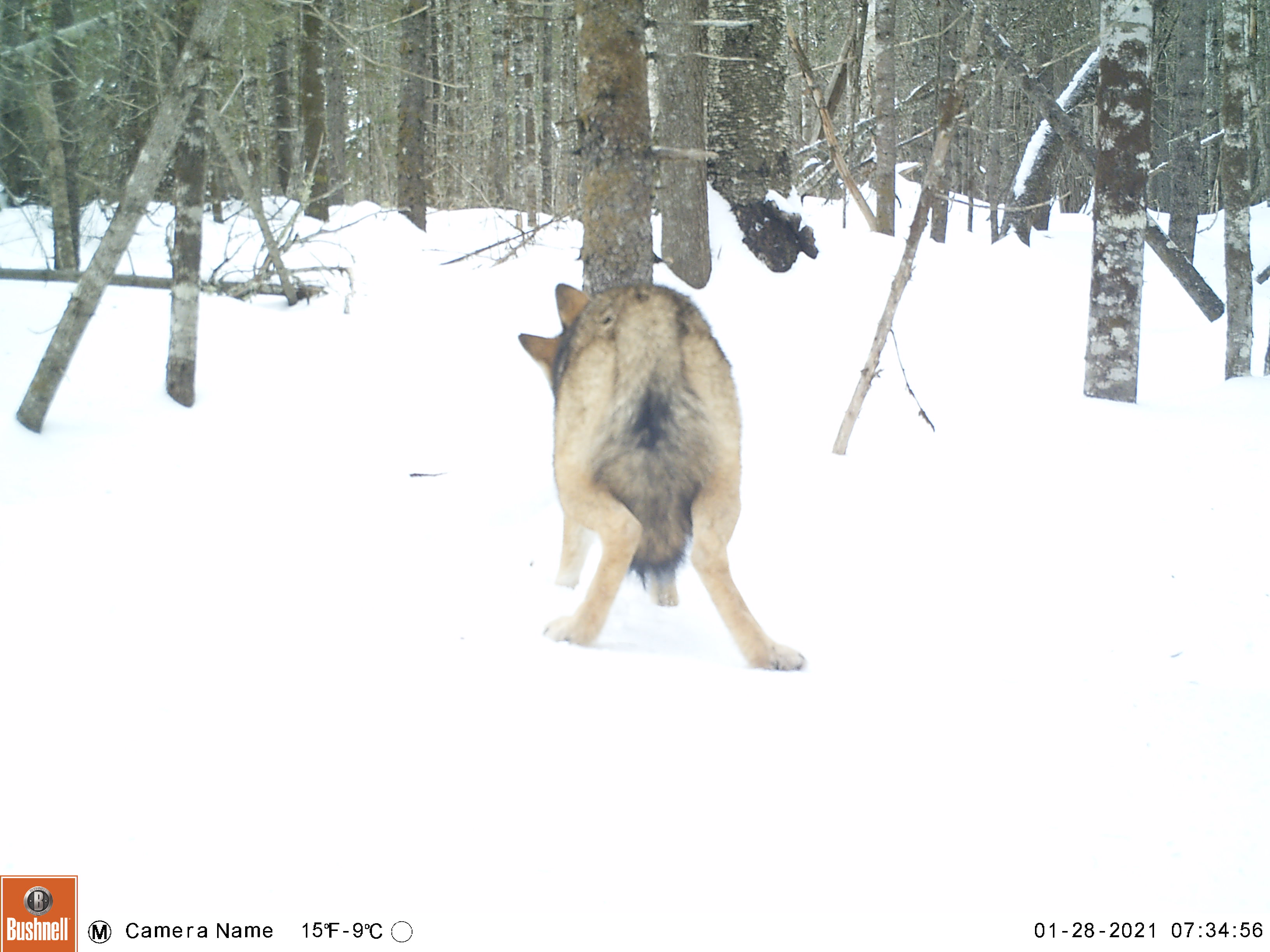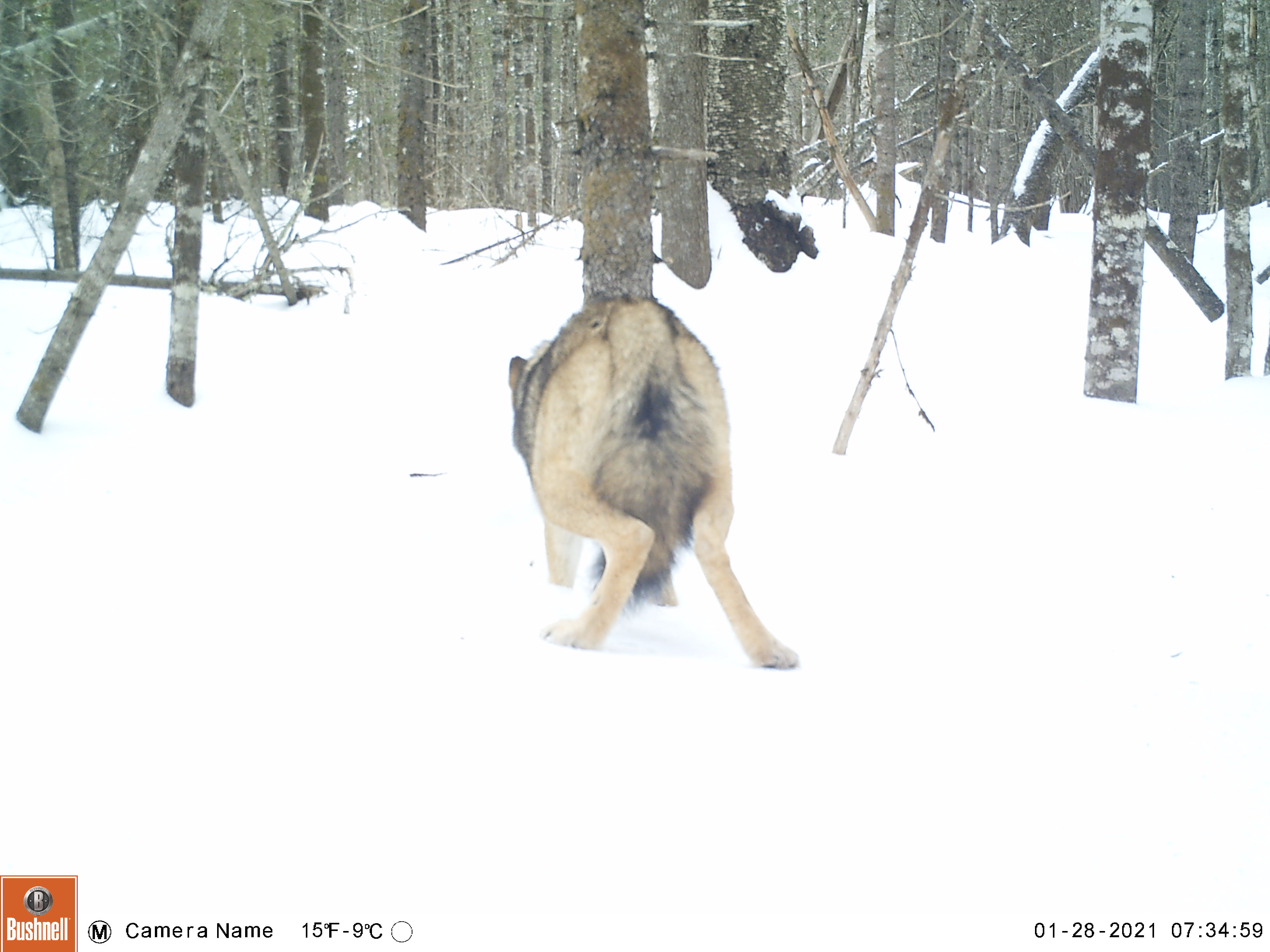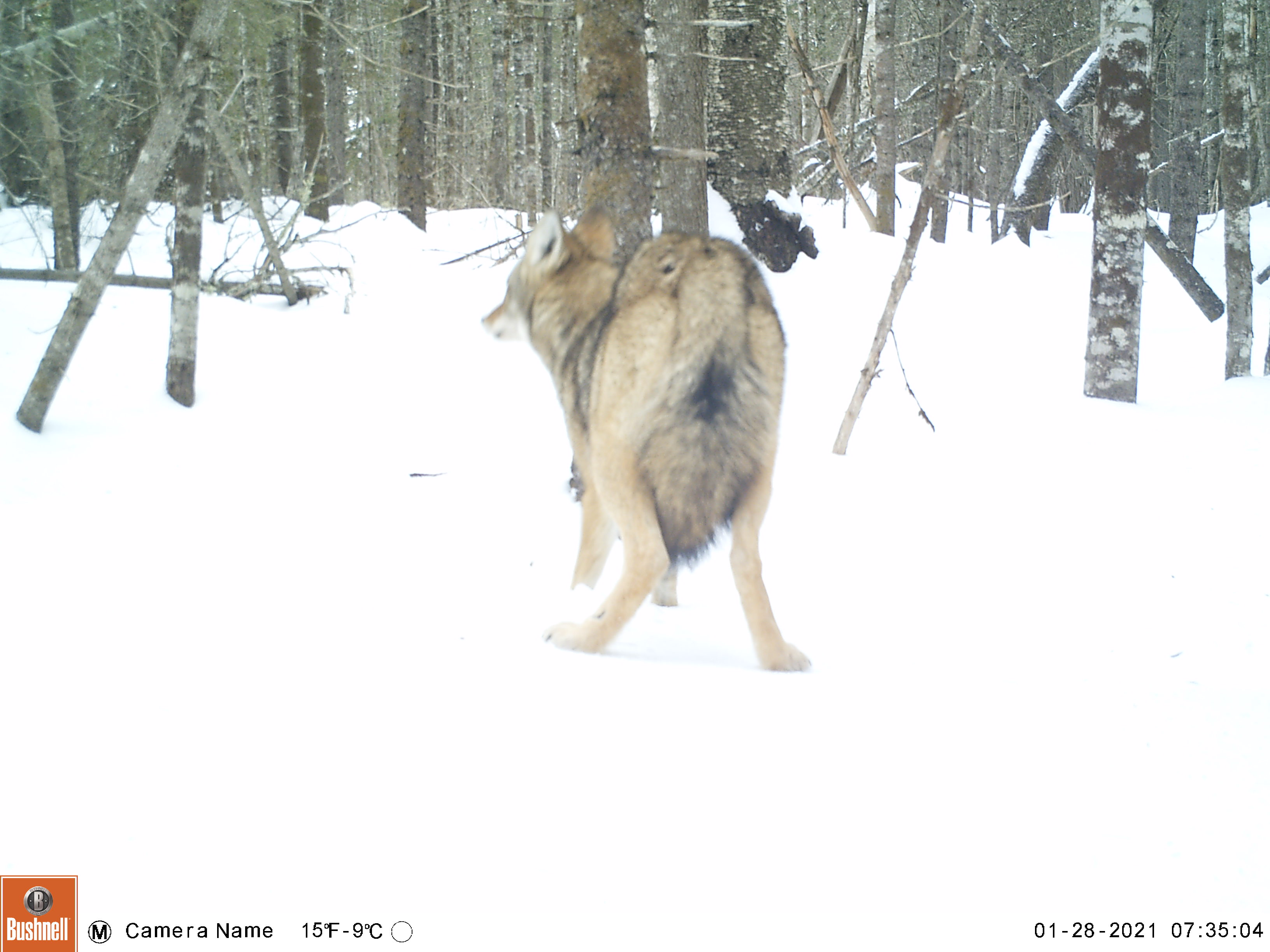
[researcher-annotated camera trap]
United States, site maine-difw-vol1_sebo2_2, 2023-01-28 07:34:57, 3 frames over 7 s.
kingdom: Animalia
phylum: Chordata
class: Mammalia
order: Carnivora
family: Canidae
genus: Canis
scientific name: Canis latrans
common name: coyote